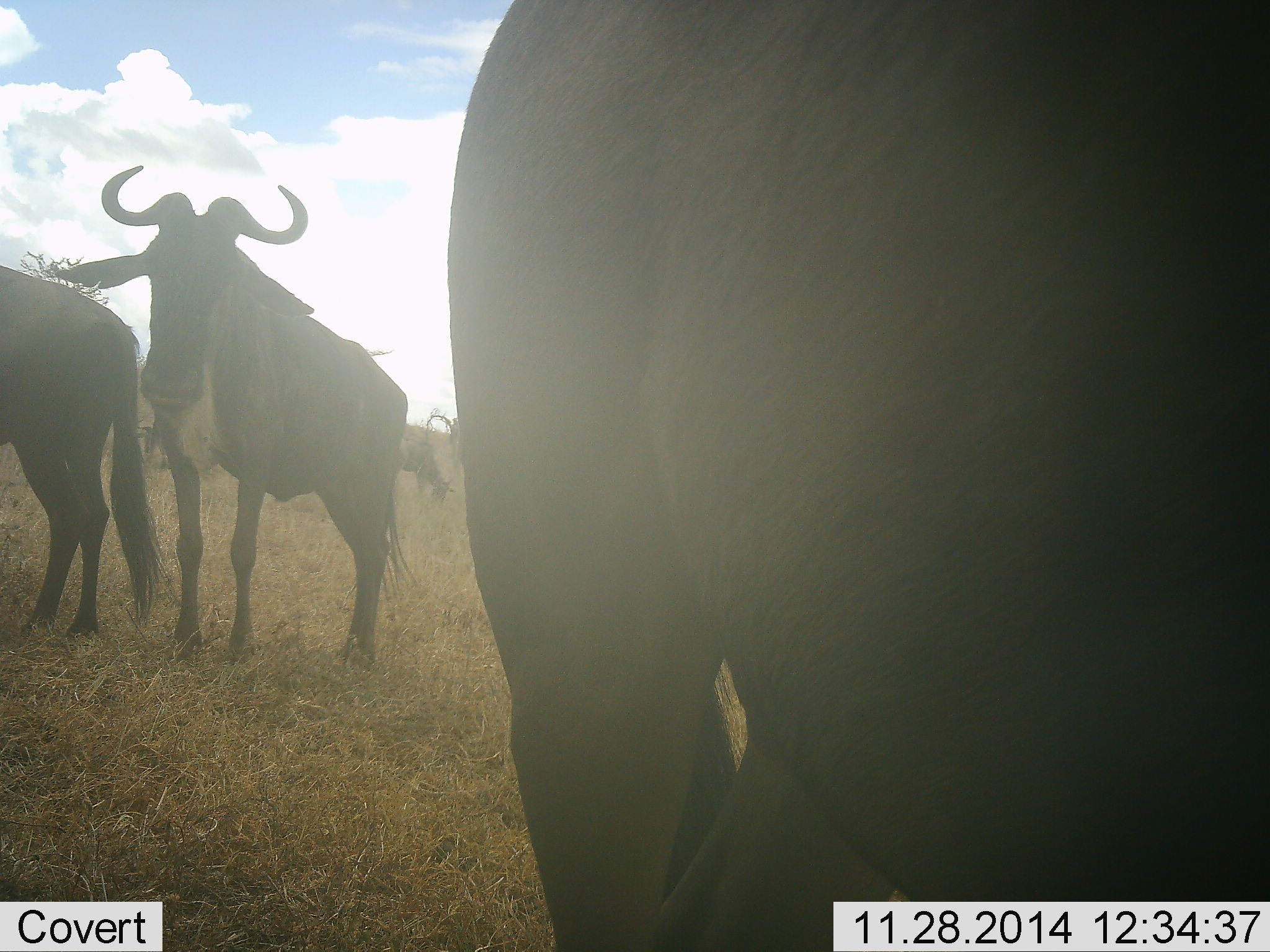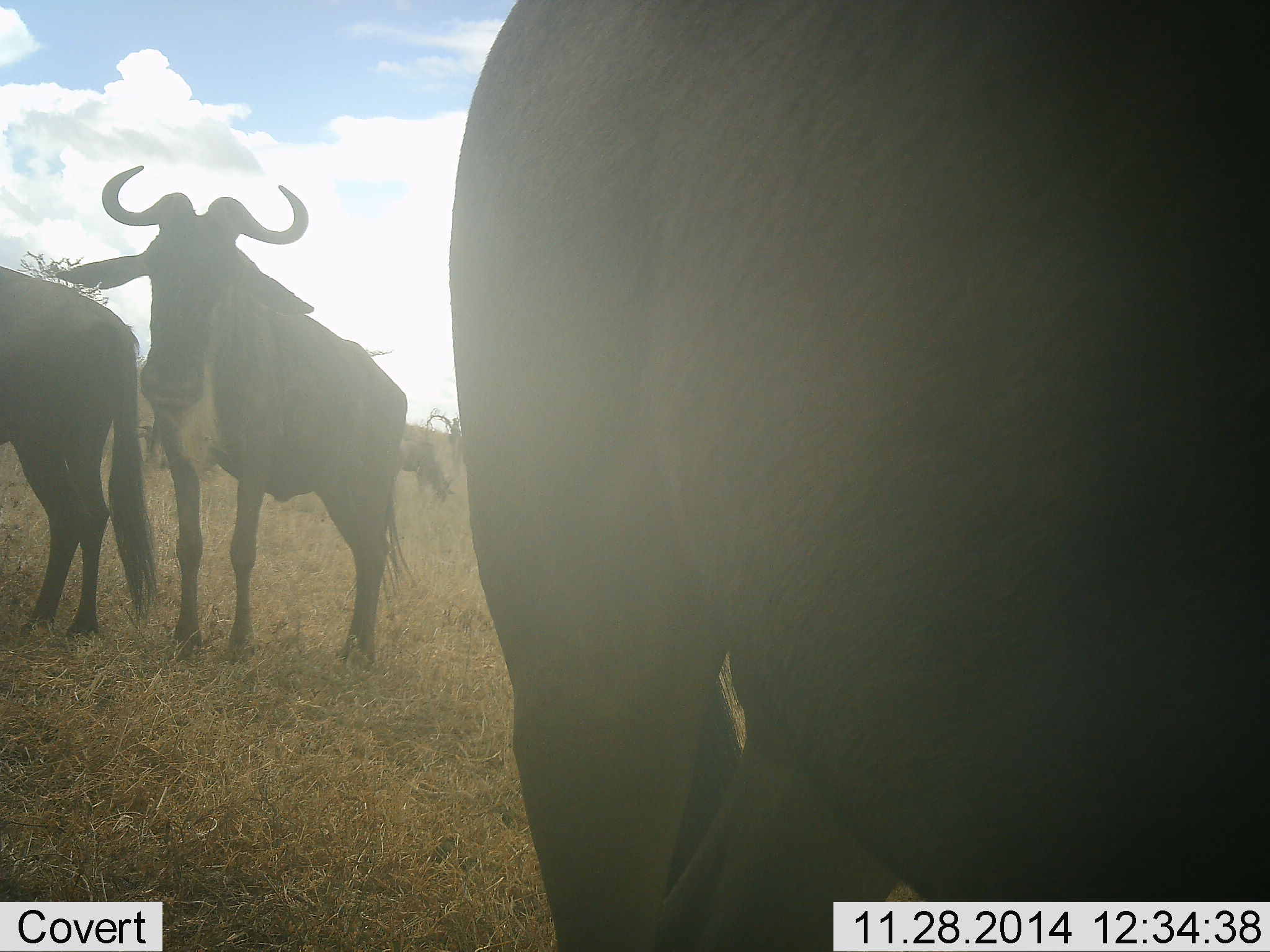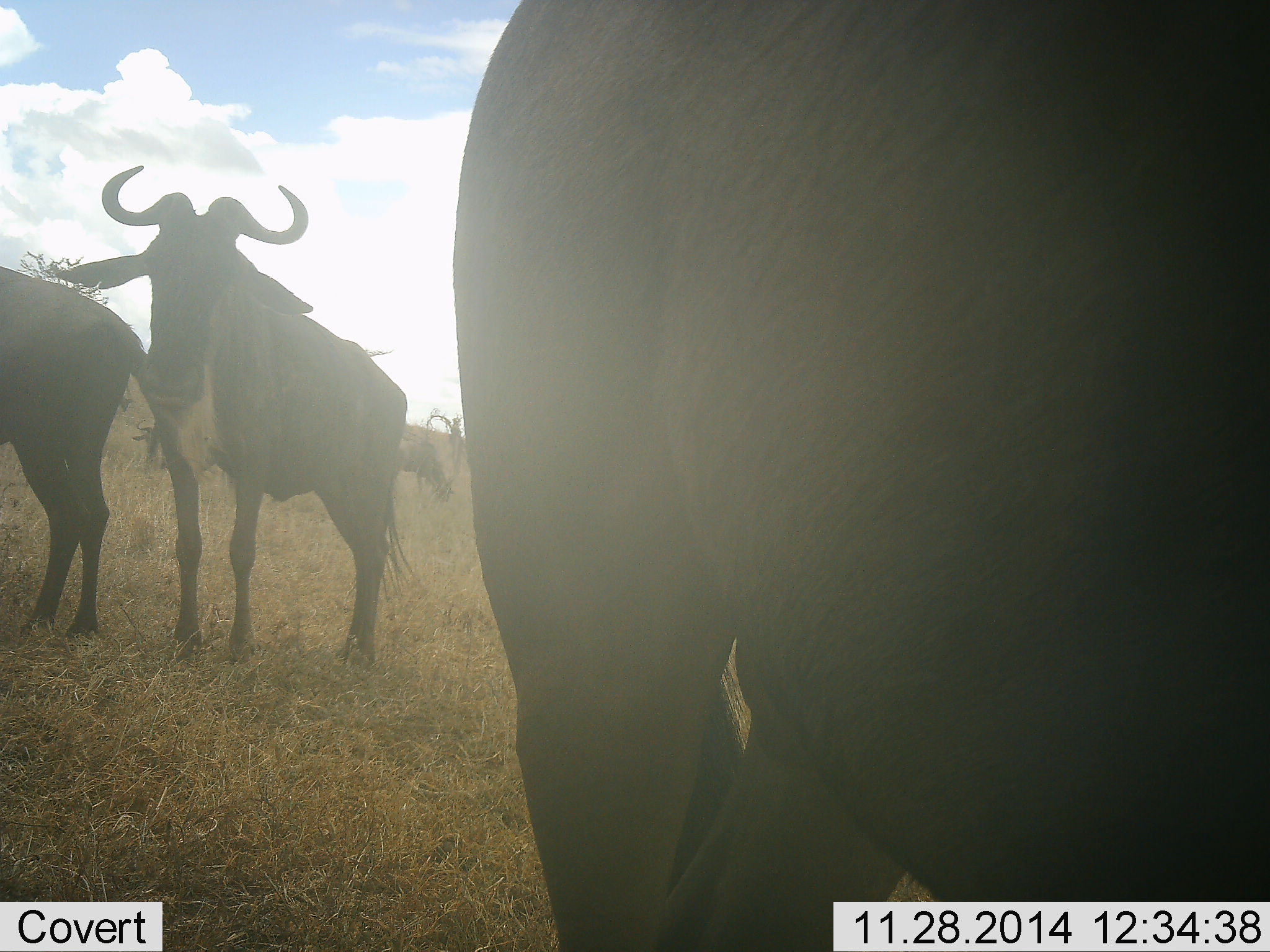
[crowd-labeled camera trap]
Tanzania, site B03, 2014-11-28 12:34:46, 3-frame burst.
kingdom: Animalia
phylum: Chordata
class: Mammalia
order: Artiodactyla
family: Bovidae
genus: Connochaetes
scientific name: Connochaetes taurinus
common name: blue wildebeest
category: wildebeest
Wildebeest (blue wildebeest) (Connochaetes taurinus), count 4. Behavior (volunteer vote fractions): standing 100%, resting 0%, moving 0%, interacting 0%. Young present (vote fraction): 0%. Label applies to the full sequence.